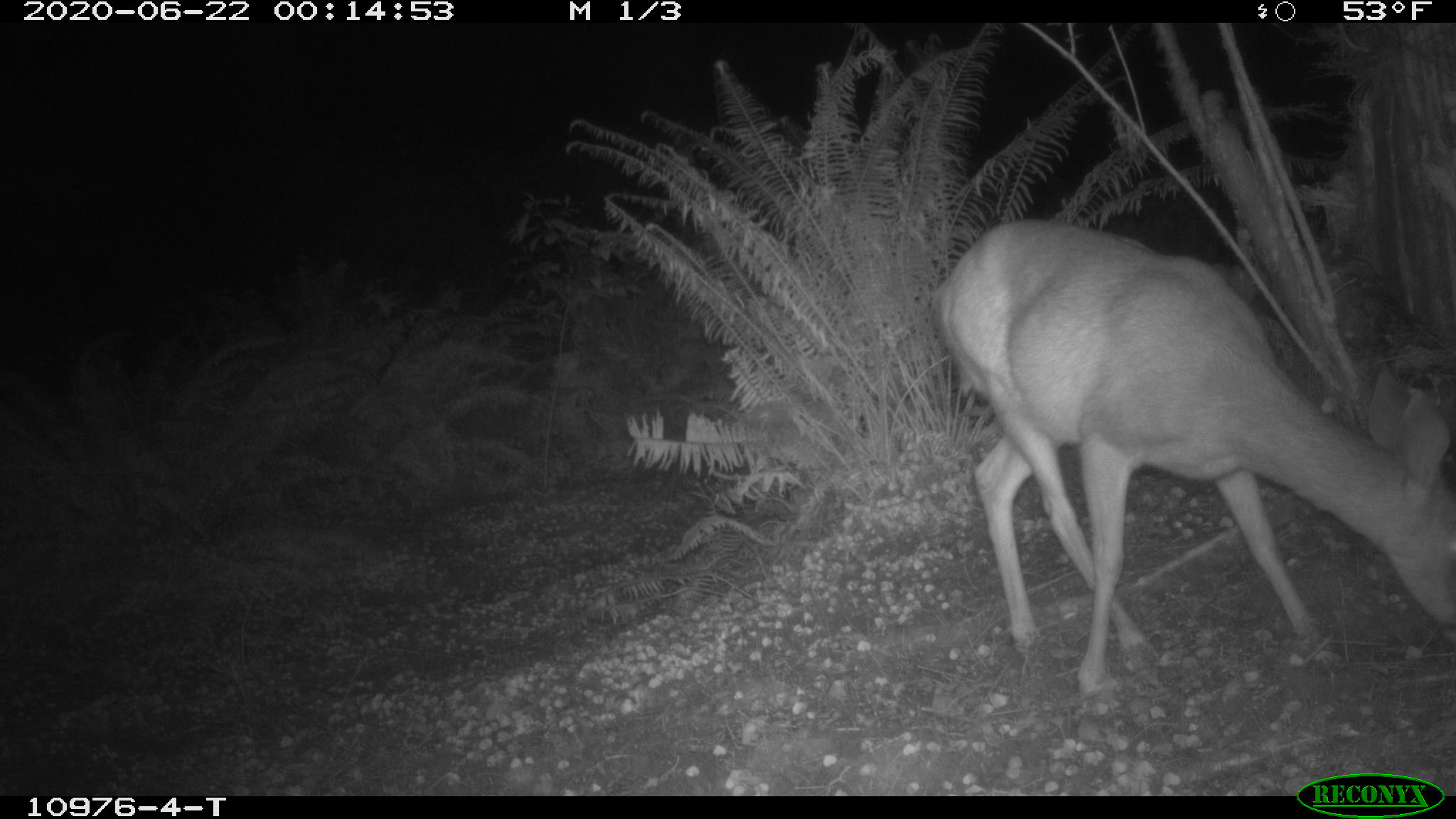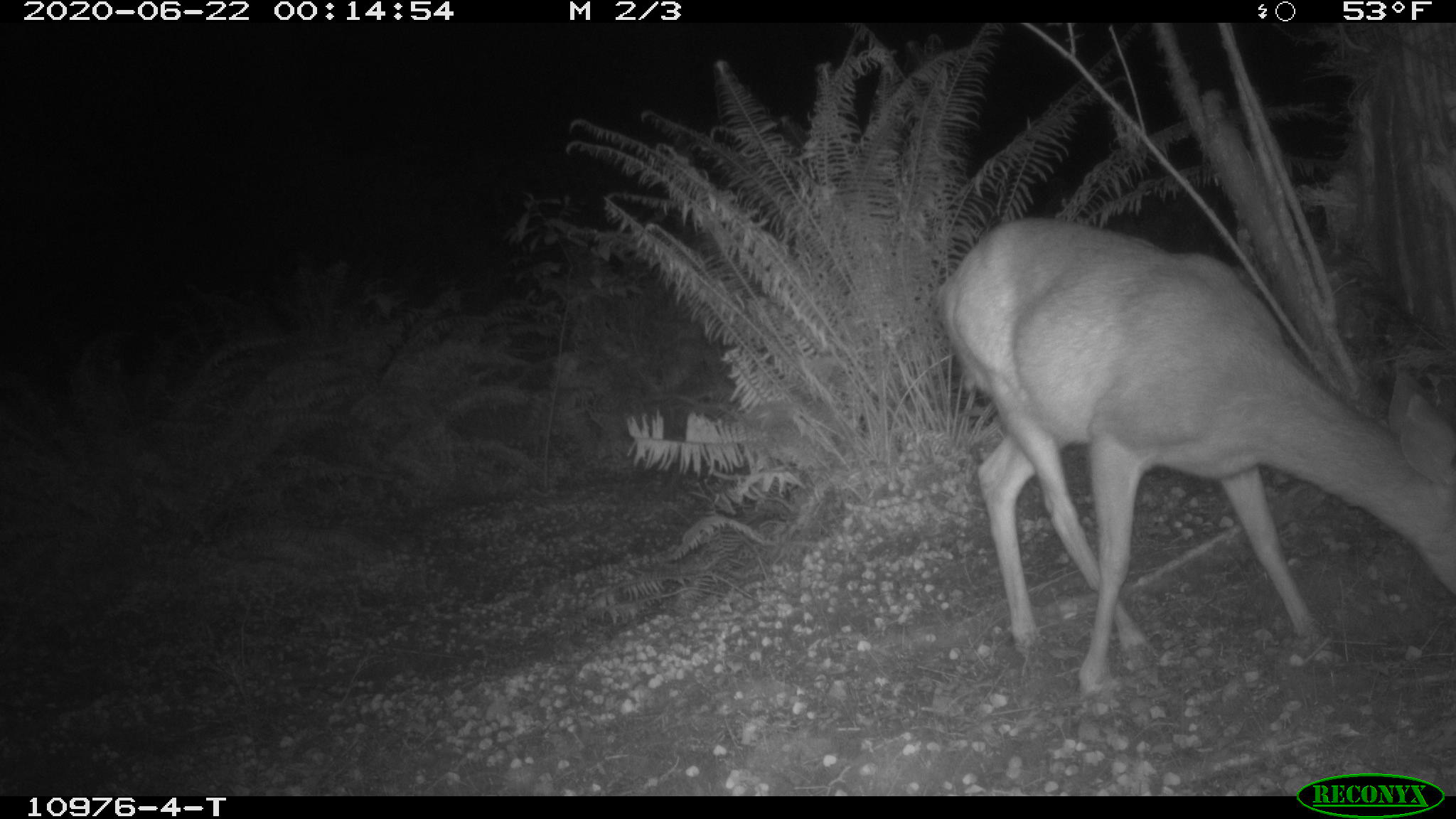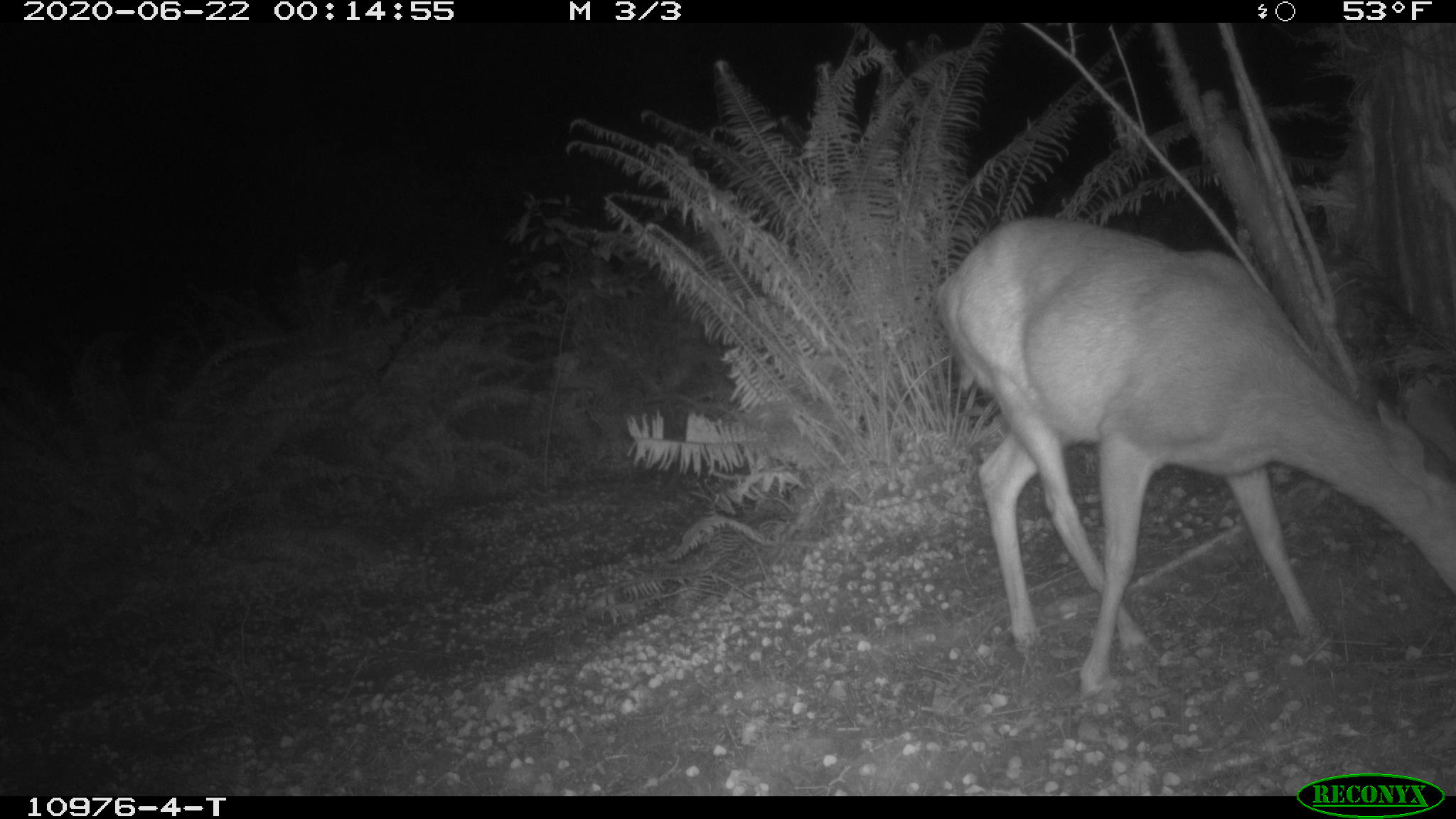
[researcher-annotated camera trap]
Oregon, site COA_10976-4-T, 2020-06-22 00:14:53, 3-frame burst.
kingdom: Animalia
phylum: Chordata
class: Mammalia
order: Artiodactyla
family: Cervidae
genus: Odocoileus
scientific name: Odocoileus hemionus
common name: black-tailed deer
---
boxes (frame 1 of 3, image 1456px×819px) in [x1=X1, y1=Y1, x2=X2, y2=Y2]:
black-tailed deer: [x1=931, y1=209, x2=1447, y2=708]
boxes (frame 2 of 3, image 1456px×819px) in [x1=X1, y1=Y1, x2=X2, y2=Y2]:
black-tailed deer: [x1=941, y1=213, x2=1447, y2=698]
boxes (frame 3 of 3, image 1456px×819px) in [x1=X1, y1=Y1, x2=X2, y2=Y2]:
black-tailed deer: [x1=927, y1=187, x2=1447, y2=697]